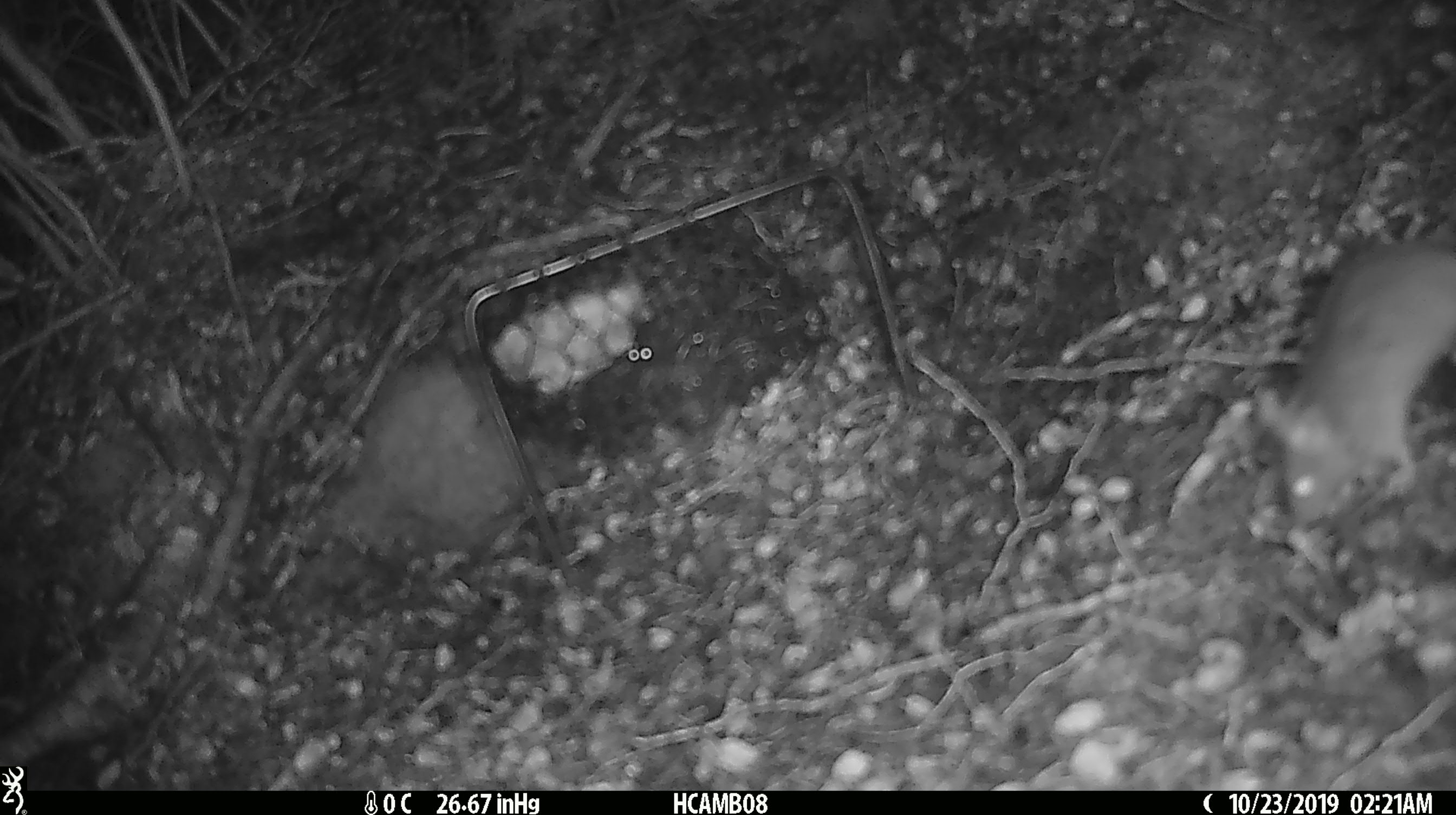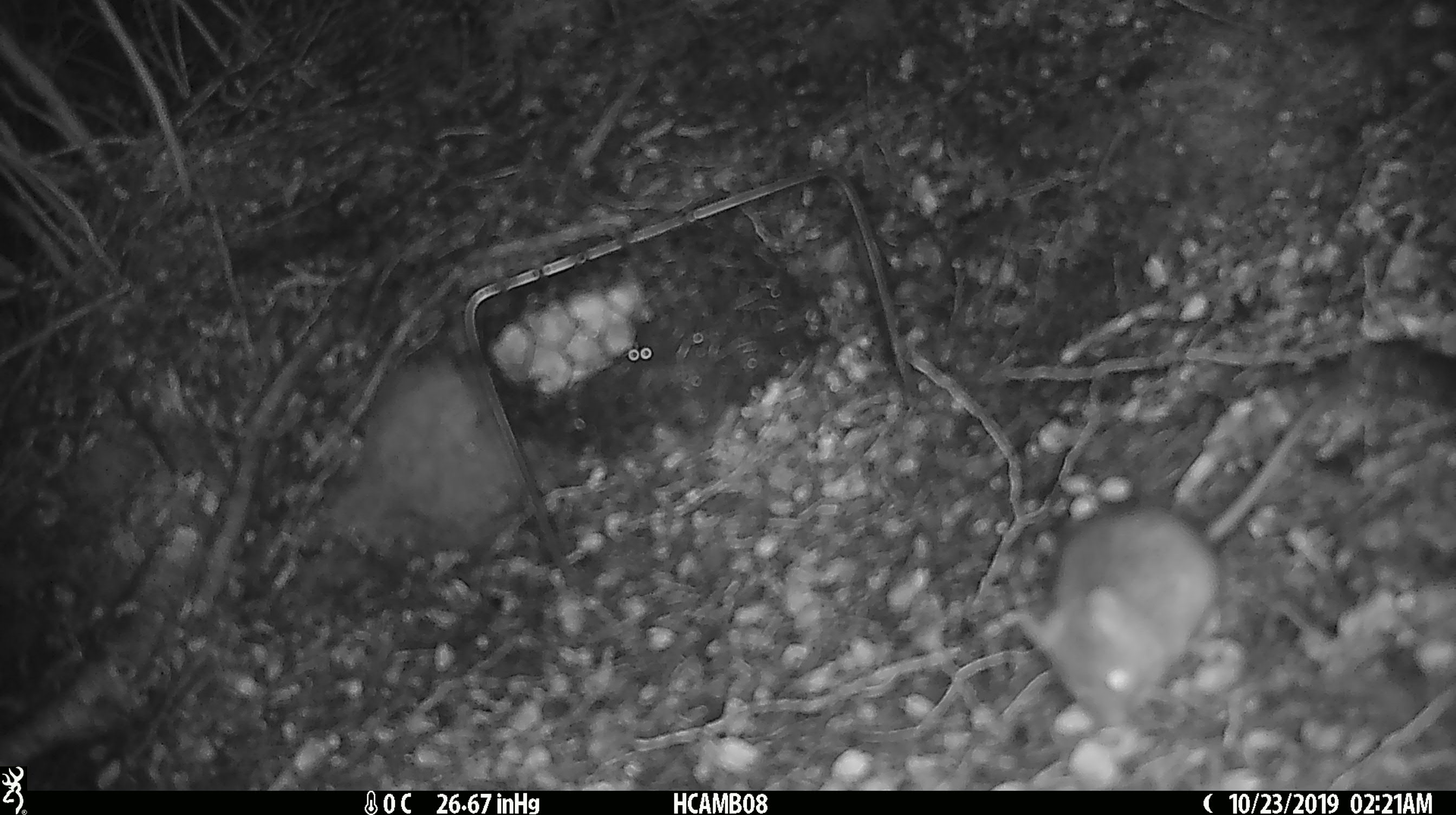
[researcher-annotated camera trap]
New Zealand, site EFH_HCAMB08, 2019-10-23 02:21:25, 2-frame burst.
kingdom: Animalia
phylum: Chordata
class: Mammalia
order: Rodentia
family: Muridae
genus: Mus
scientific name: Mus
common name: mouse